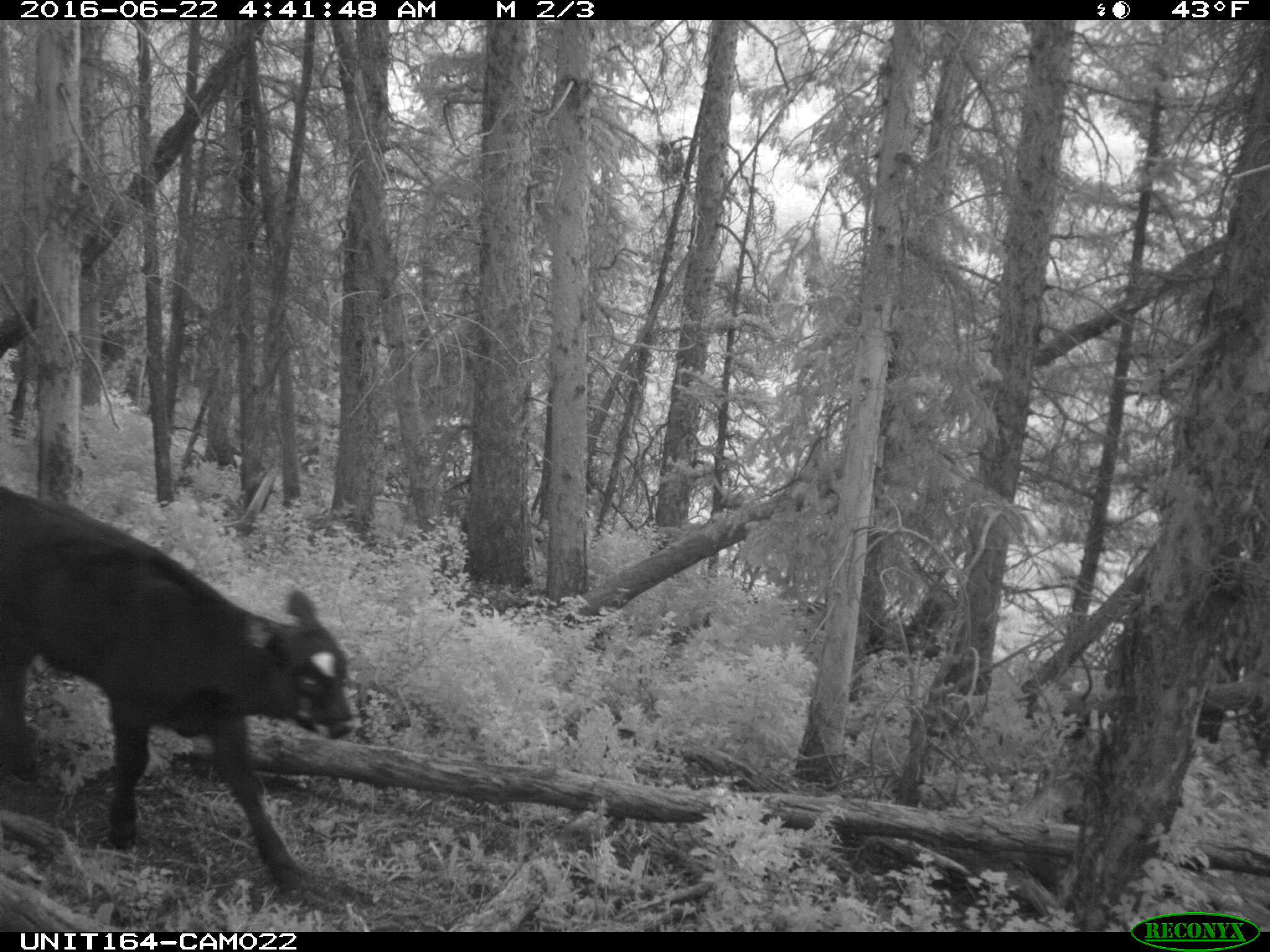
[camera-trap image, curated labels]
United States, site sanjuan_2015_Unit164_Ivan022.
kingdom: Animalia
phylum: Chordata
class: Mammalia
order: Artiodactyla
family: Bovidae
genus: Bos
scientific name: Bos taurus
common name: domestic cow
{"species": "Bos taurus (domestic cow)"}